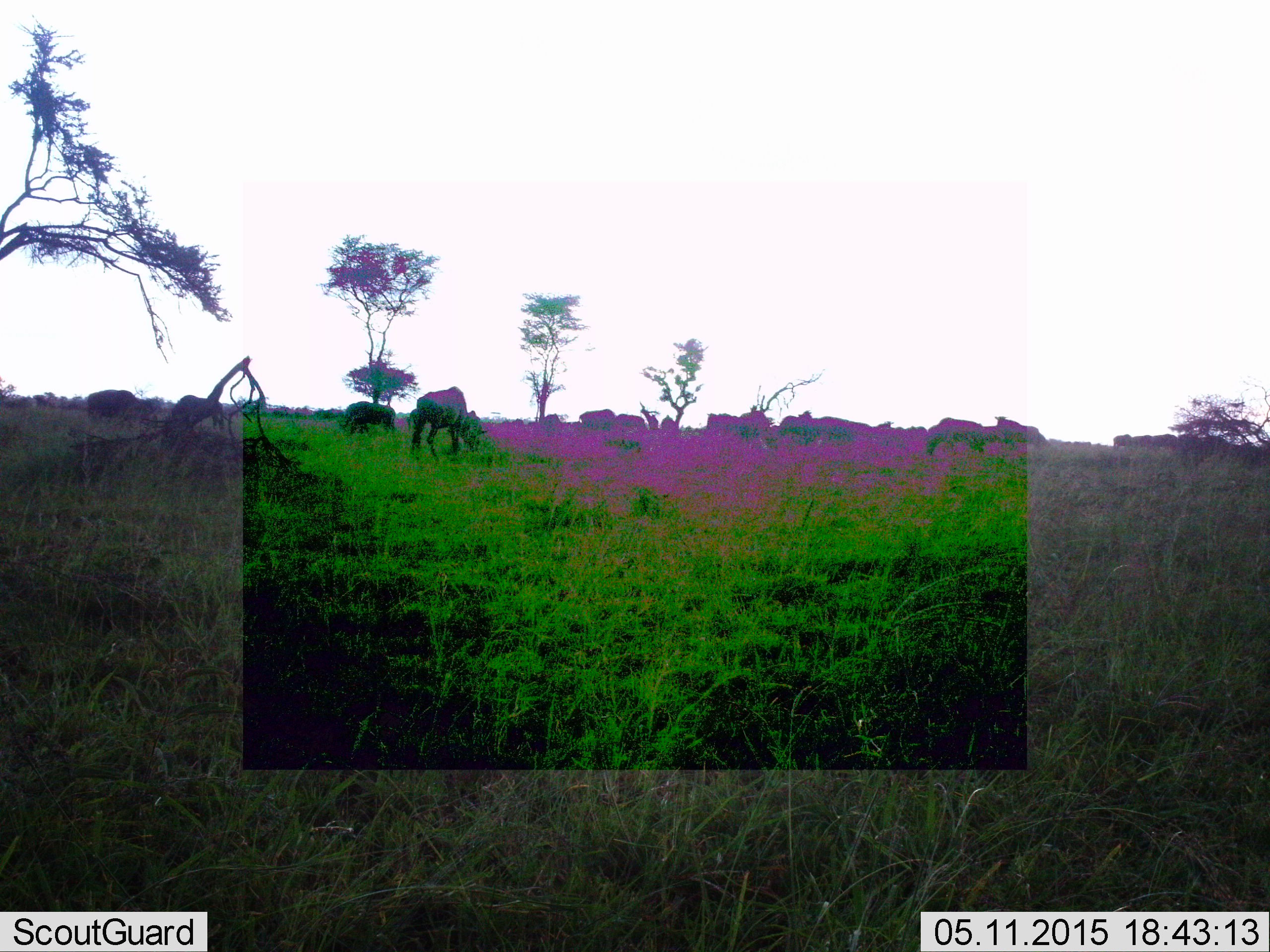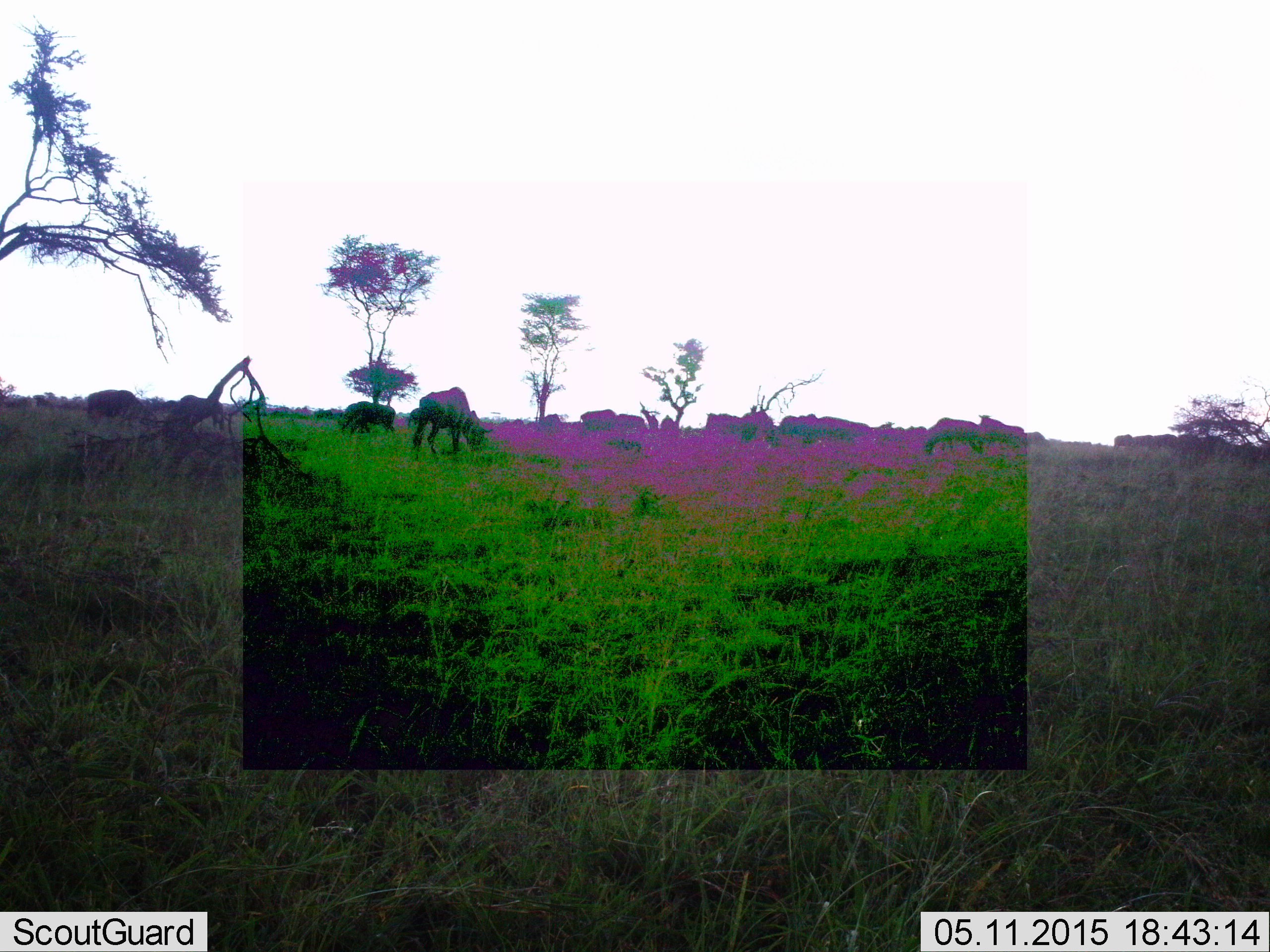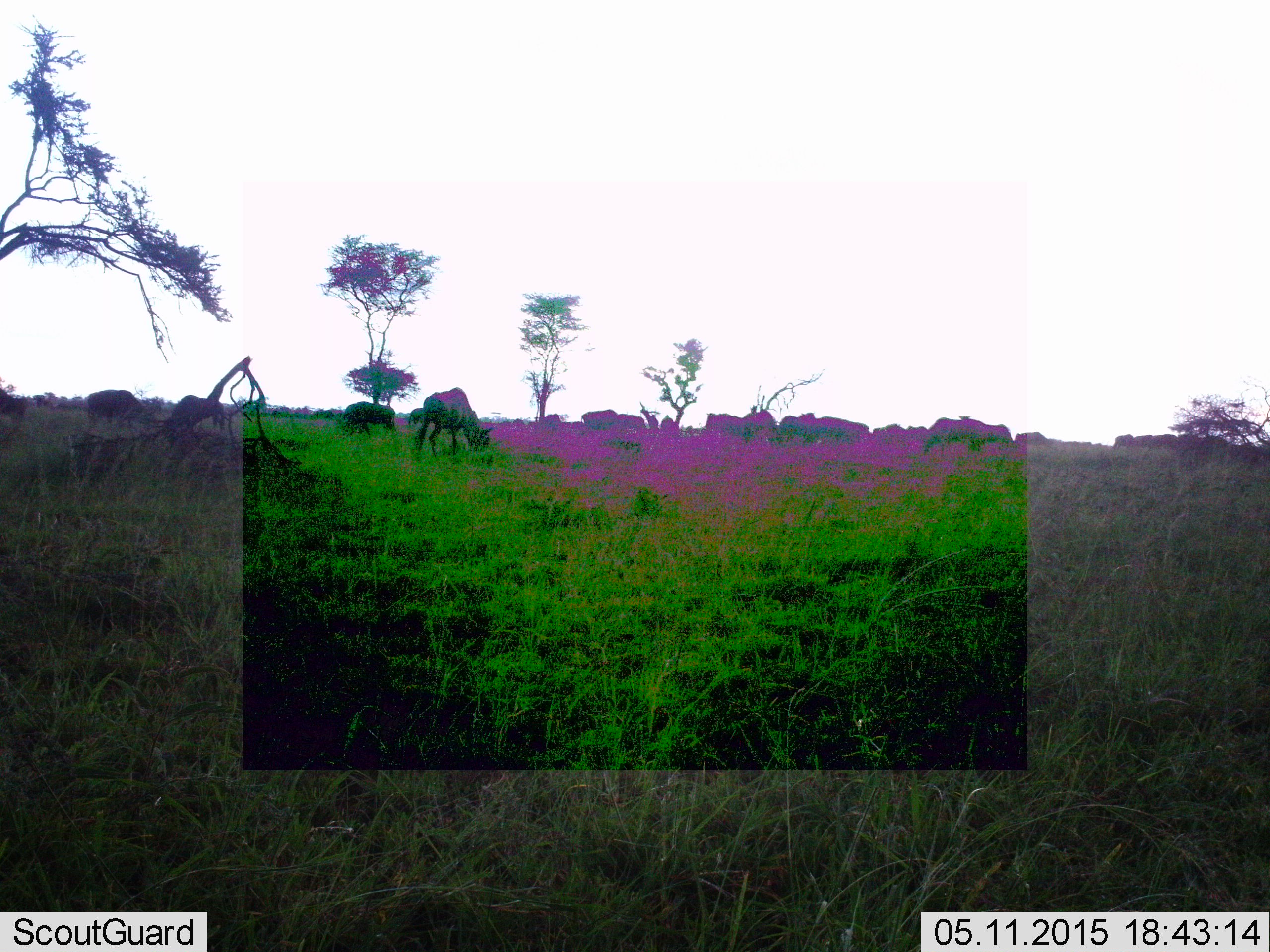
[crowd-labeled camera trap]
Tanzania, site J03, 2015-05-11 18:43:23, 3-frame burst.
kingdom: Animalia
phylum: Chordata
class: Mammalia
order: Artiodactyla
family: Bovidae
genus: Connochaetes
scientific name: Connochaetes taurinus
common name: blue wildebeest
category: wildebeest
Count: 11-50.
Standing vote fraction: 60%.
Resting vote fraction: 10%.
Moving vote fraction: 60%.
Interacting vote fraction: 20%.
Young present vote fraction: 10%.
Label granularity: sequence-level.